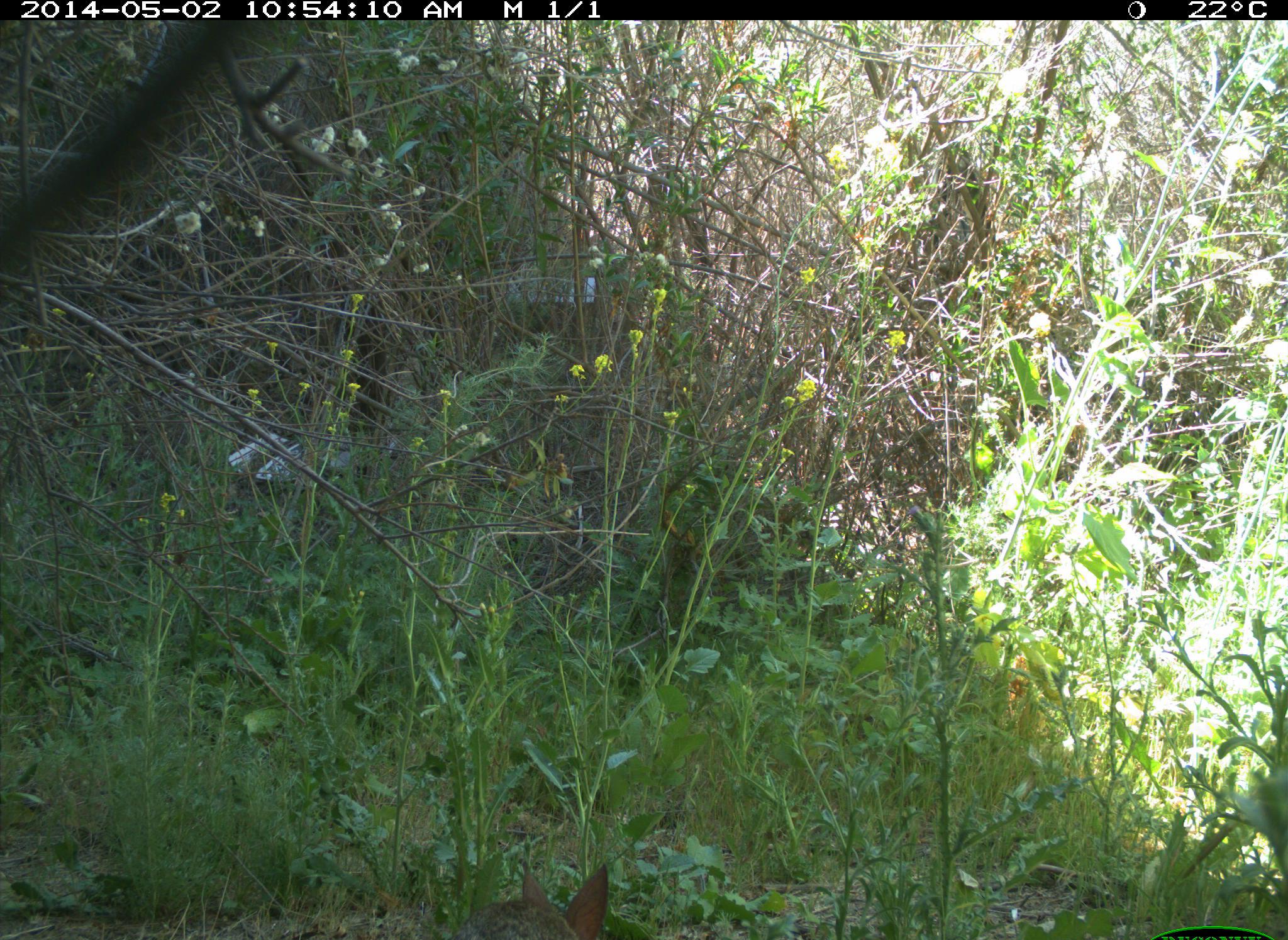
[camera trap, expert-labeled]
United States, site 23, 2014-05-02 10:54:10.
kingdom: Animalia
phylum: Chordata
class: Mammalia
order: Lagomorpha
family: Leporidae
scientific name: Leporidae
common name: rabbits and hares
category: rabbit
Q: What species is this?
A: Rabbit (rabbits and hares) (Leporidae).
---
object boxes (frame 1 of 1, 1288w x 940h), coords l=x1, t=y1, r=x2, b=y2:
rabbit: l=458, t=863, r=613, b=940